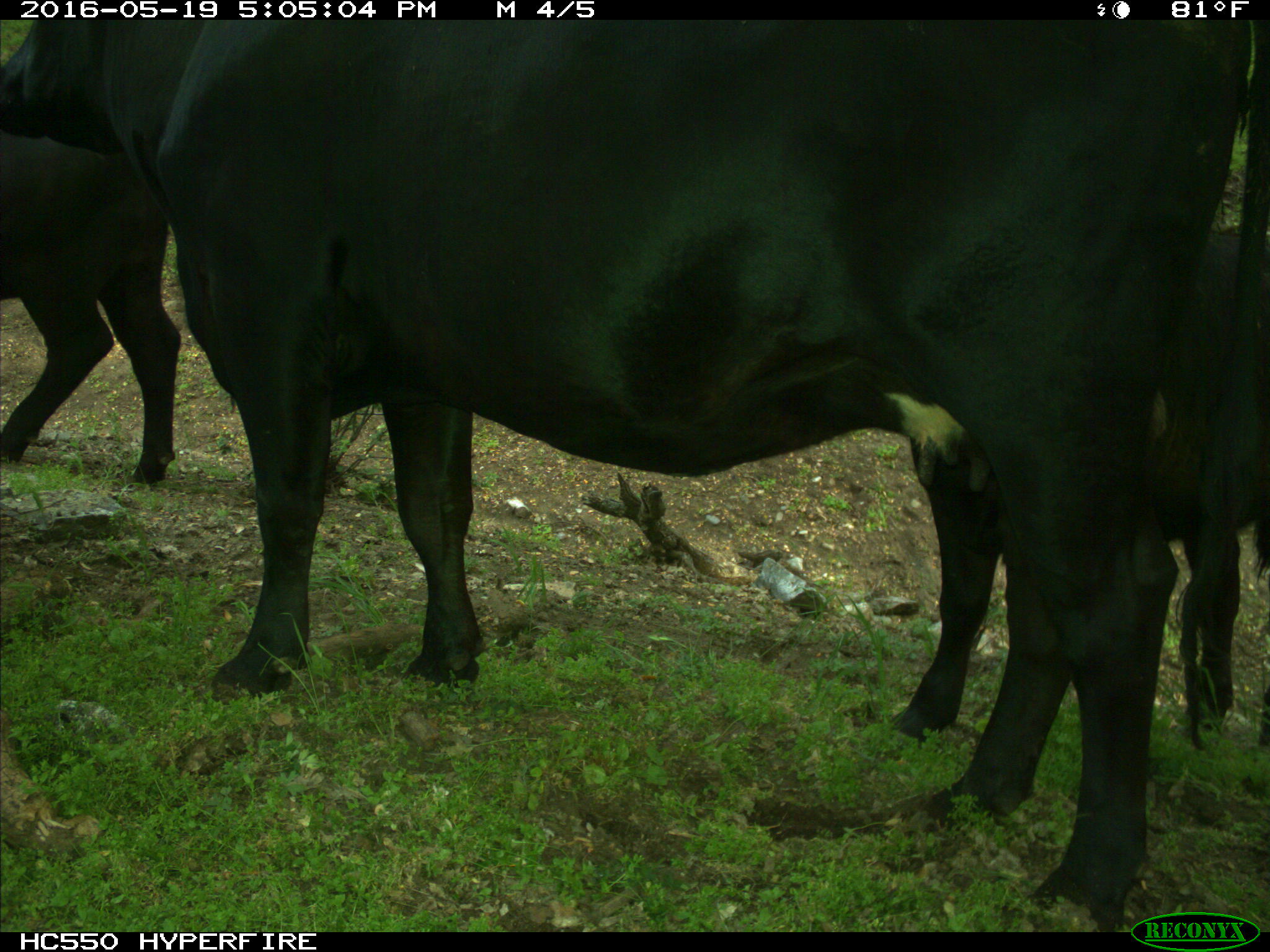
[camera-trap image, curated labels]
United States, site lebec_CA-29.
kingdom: Animalia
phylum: Chordata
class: Mammalia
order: Artiodactyla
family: Bovidae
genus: Bos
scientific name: Bos taurus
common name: domestic cow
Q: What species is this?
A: Bos taurus (domestic cow).